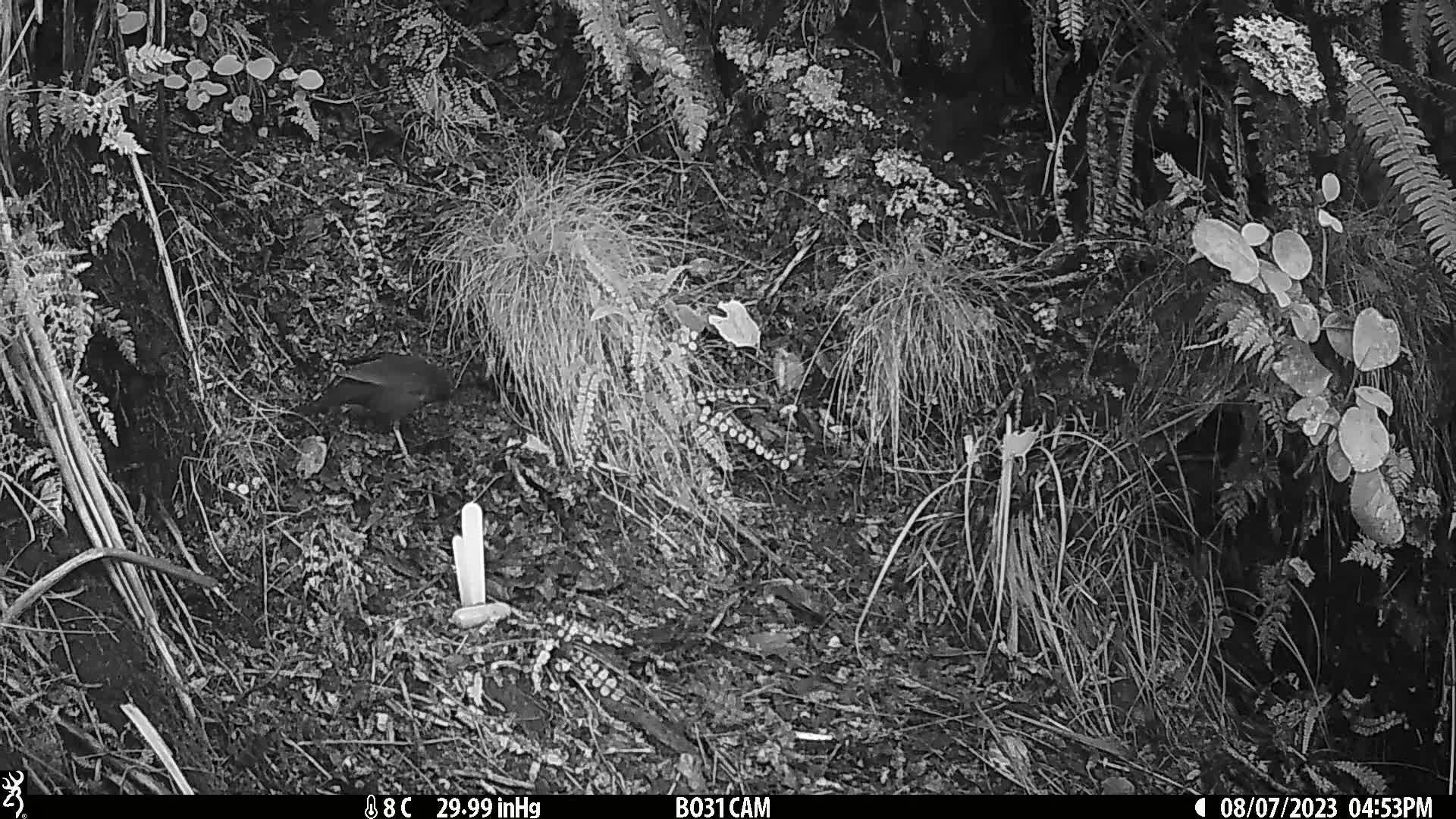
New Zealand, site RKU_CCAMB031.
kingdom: Animalia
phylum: Chordata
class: Aves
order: Passeriformes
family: Turdidae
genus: Turdus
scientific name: Turdus merula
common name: eurasian blackbird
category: blackbird